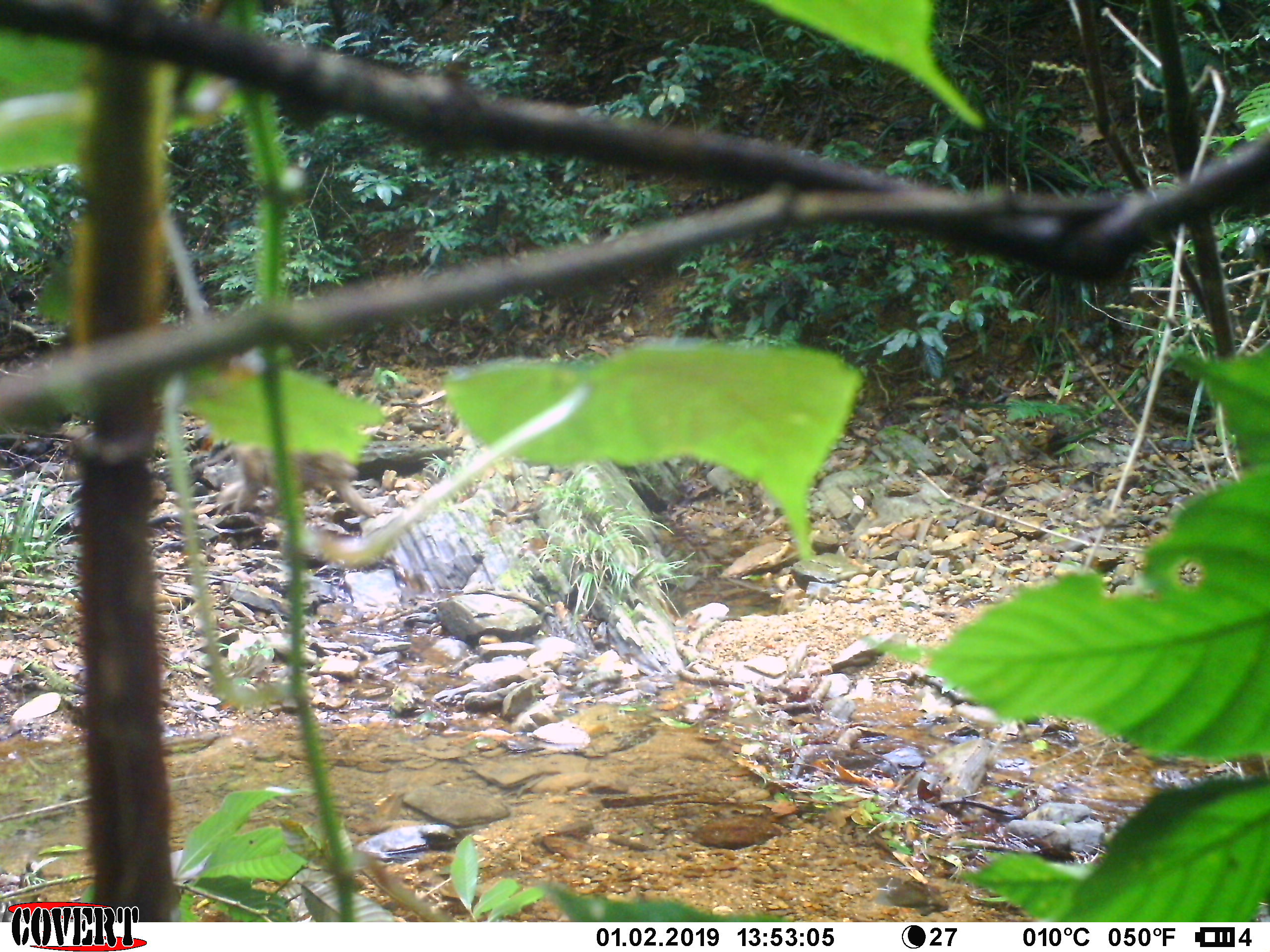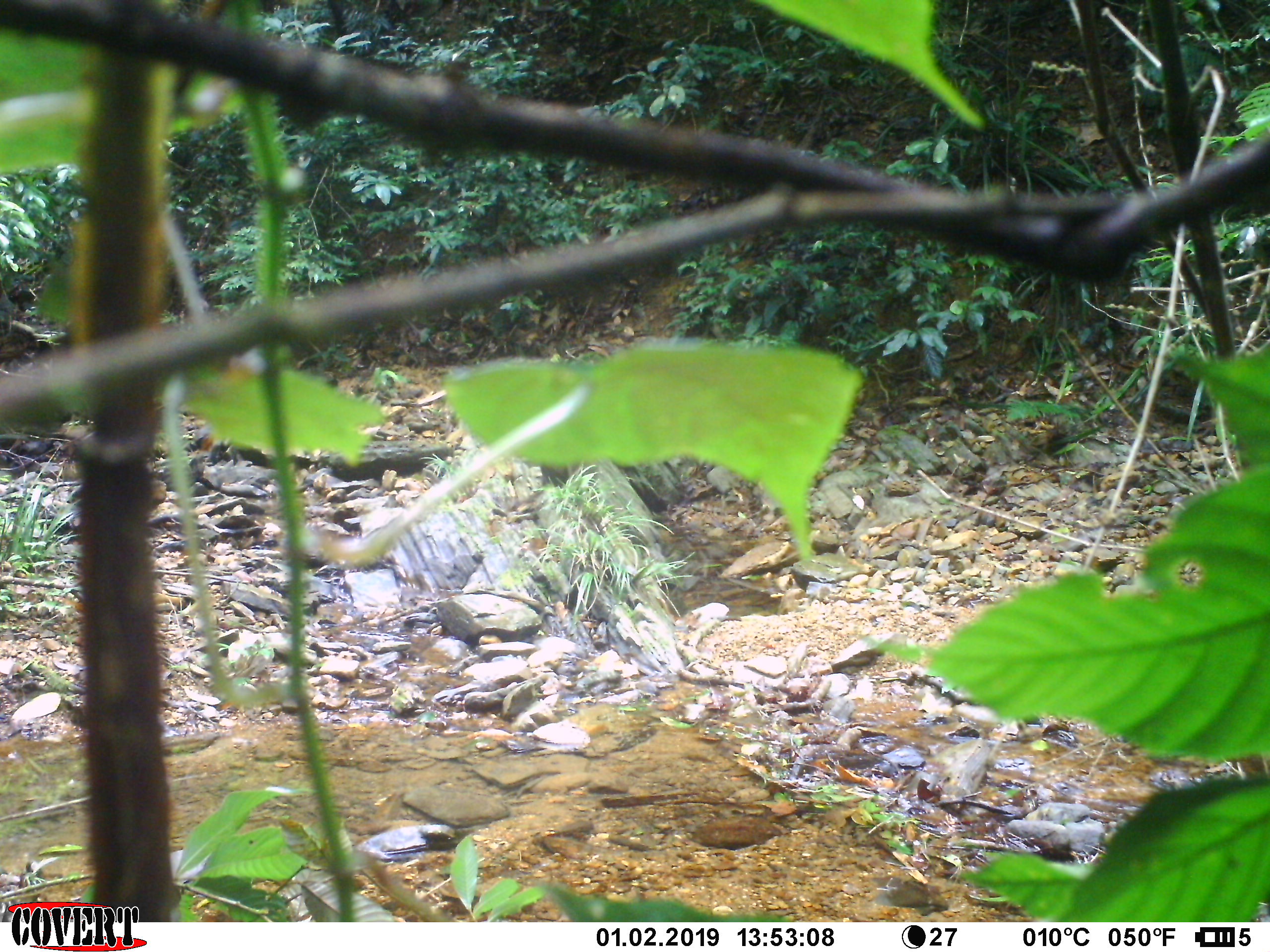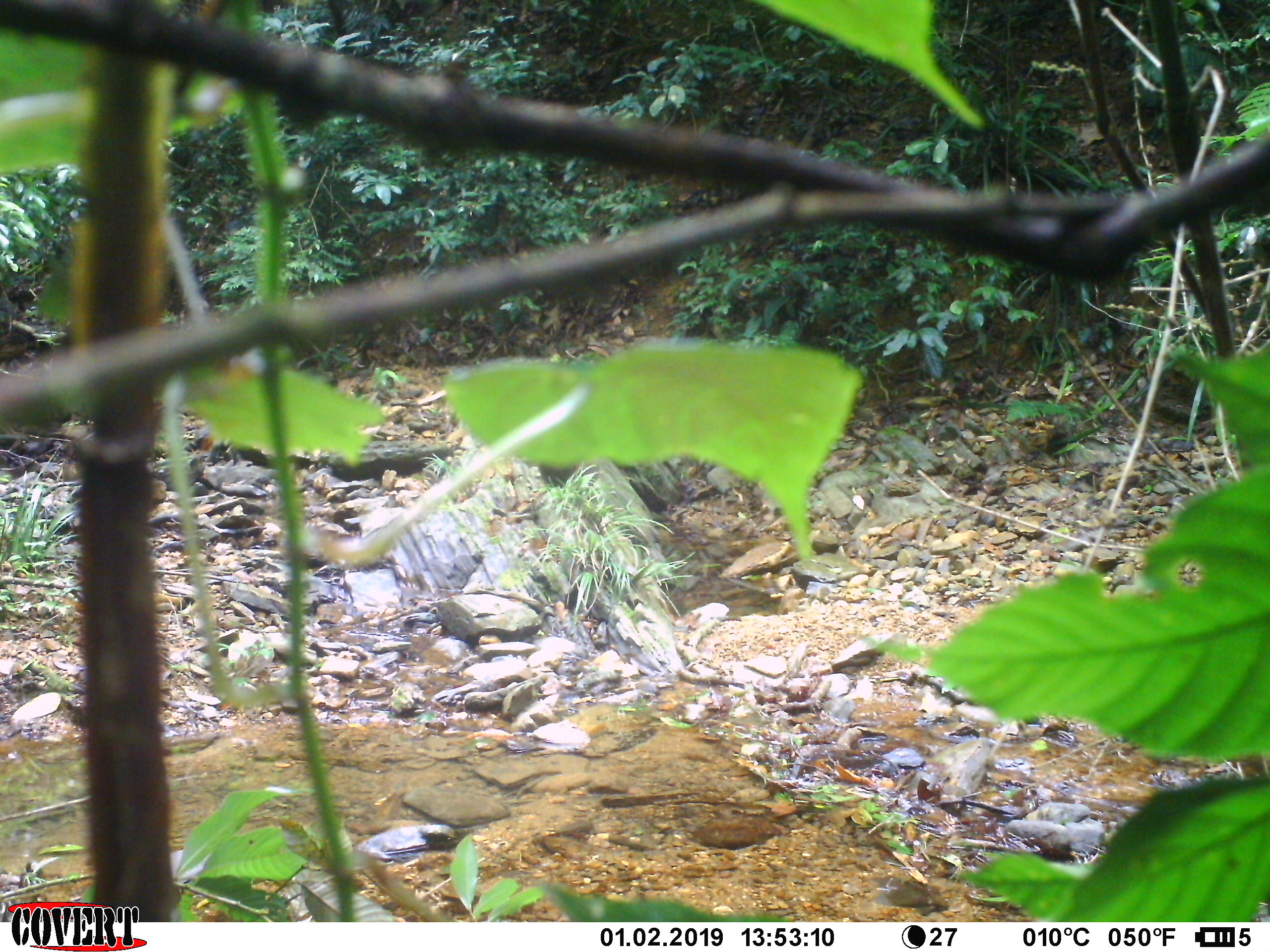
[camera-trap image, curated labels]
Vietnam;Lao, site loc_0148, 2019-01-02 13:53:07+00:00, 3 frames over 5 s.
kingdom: Animalia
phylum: Chordata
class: Mammalia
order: Primates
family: Cercopithecidae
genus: Macaca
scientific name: Macaca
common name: macaques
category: assam or rhesus macaque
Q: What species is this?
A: Assam or rhesus macaque (macaques) (Macaca).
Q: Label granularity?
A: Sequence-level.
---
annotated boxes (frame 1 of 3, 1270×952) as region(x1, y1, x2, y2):
assam or rhesus macaque: region(193, 439, 392, 519)